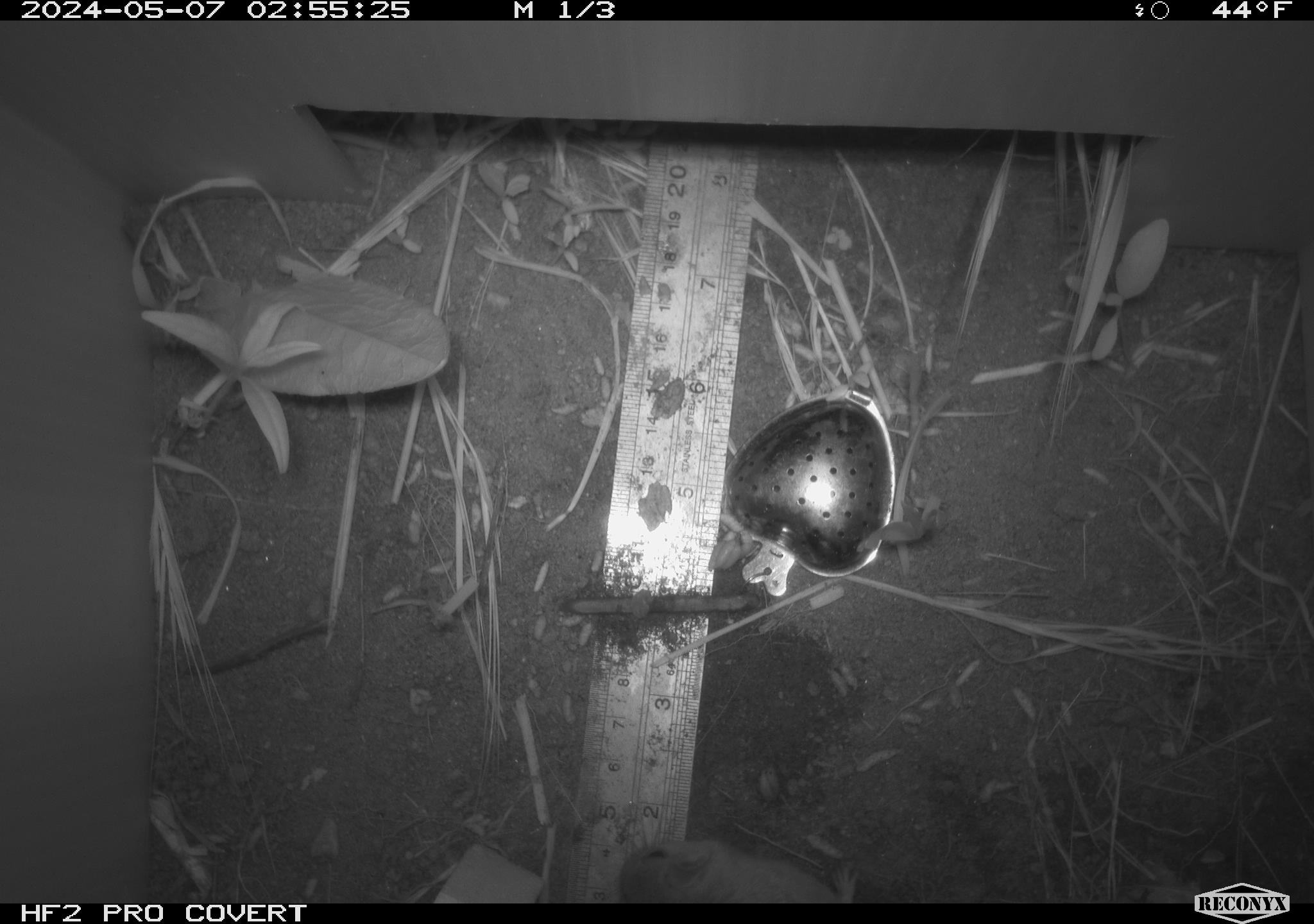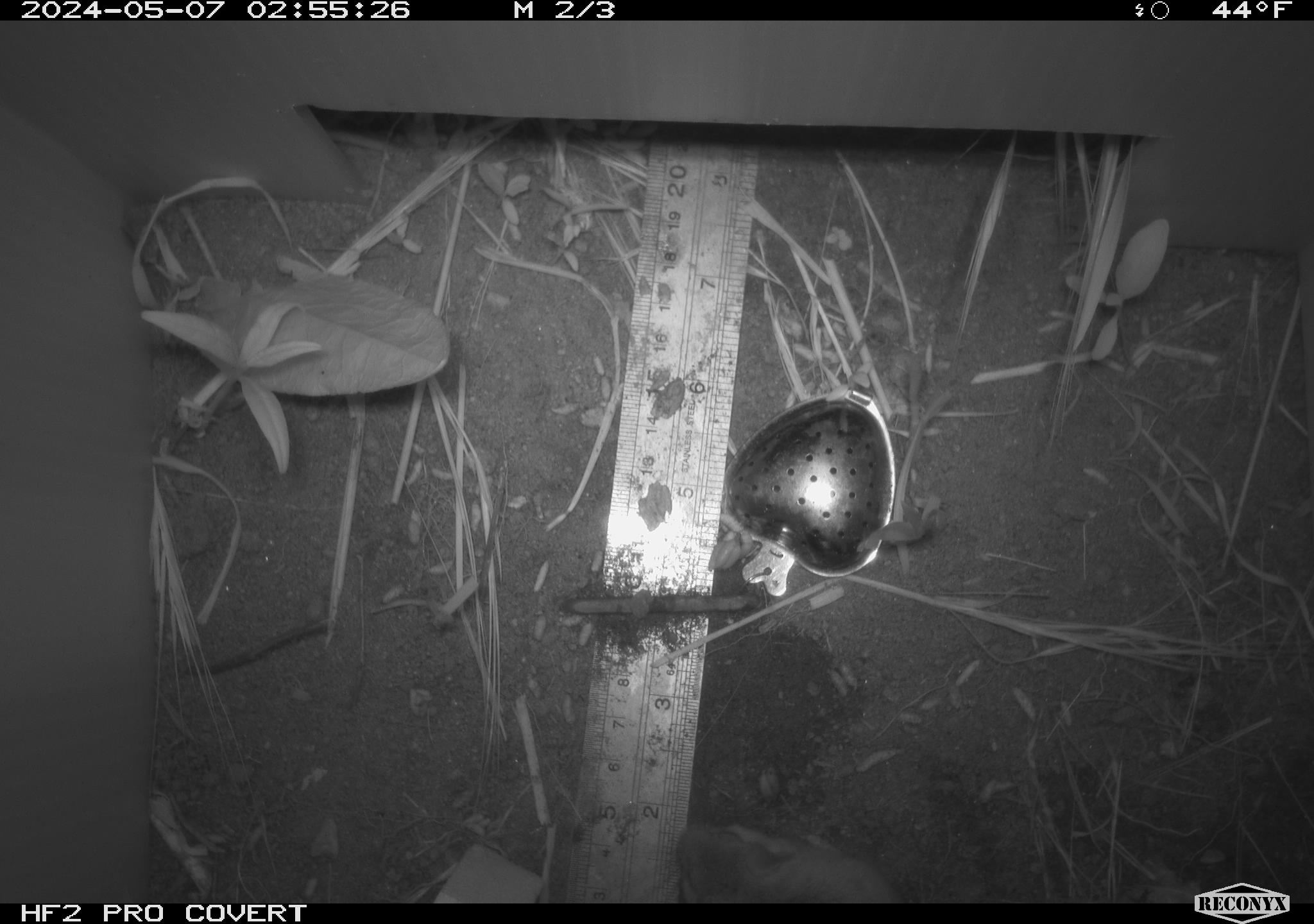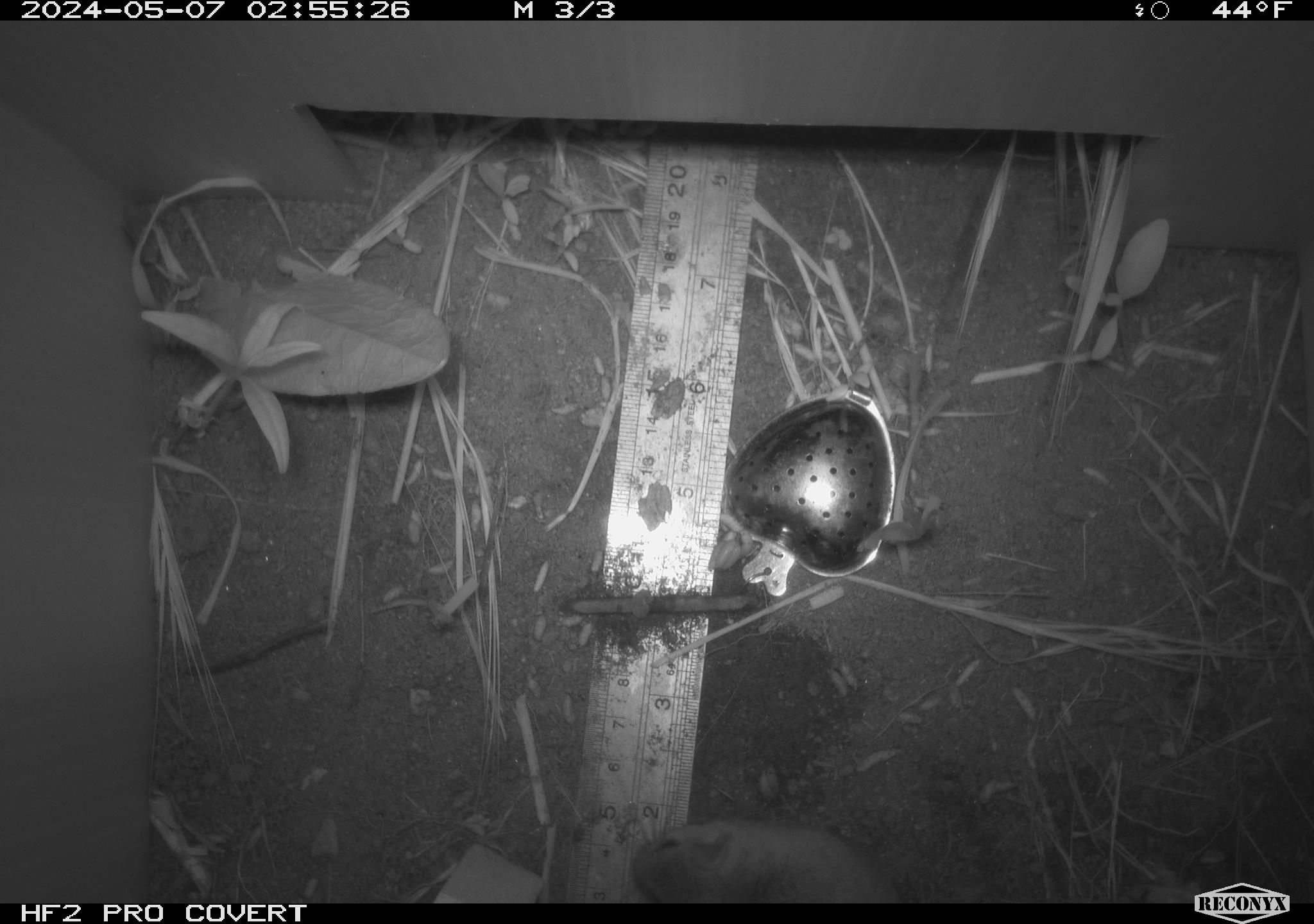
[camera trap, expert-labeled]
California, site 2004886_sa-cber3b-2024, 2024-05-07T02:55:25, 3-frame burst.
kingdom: Animalia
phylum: Chordata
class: Mammalia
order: Rodentia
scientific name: Rodentia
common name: mouse species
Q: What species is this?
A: Mouse species (Rodentia).